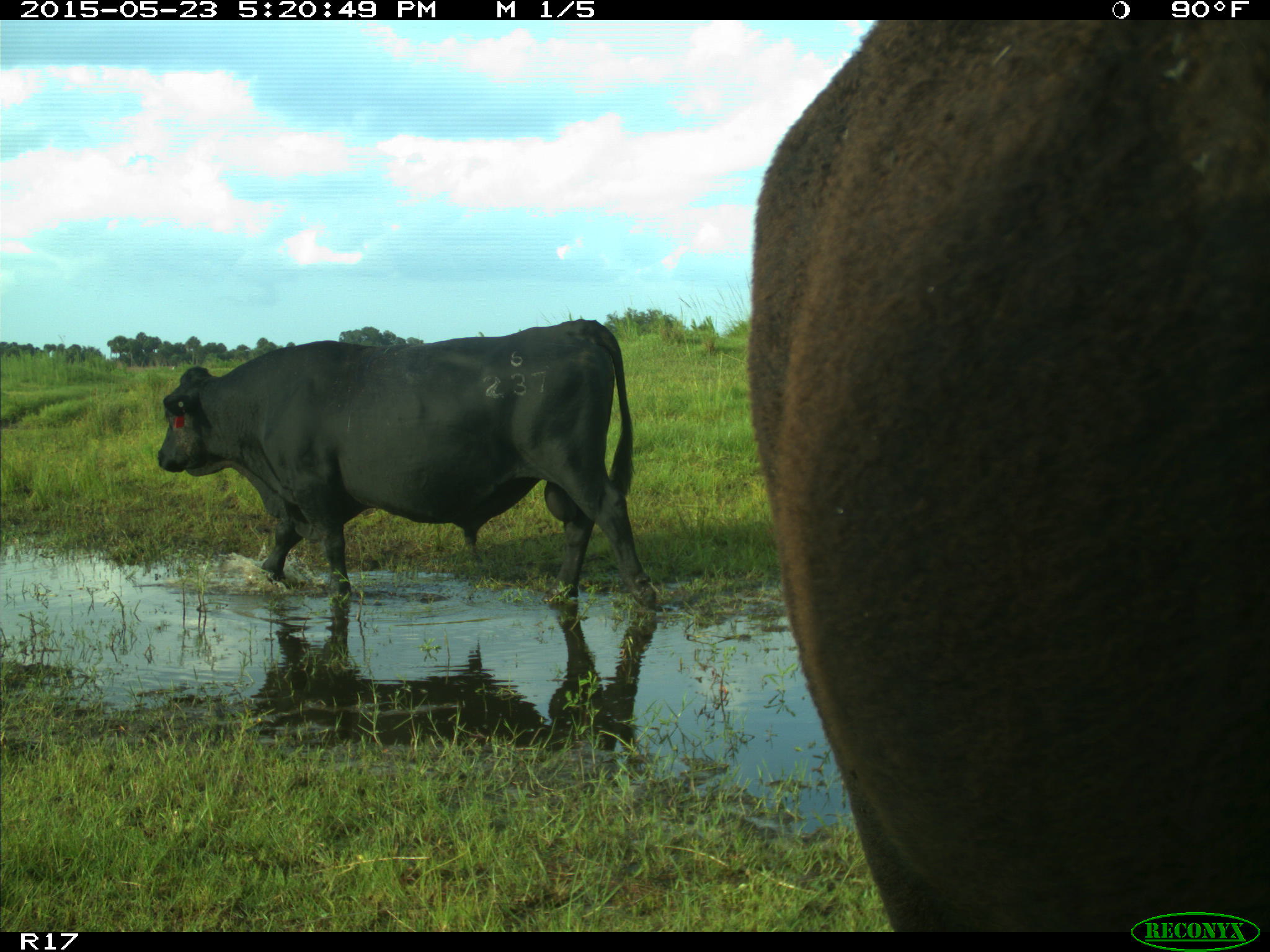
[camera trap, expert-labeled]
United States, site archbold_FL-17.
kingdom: Animalia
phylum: Chordata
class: Mammalia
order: Artiodactyla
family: Bovidae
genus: Bos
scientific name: Bos taurus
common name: domestic cow